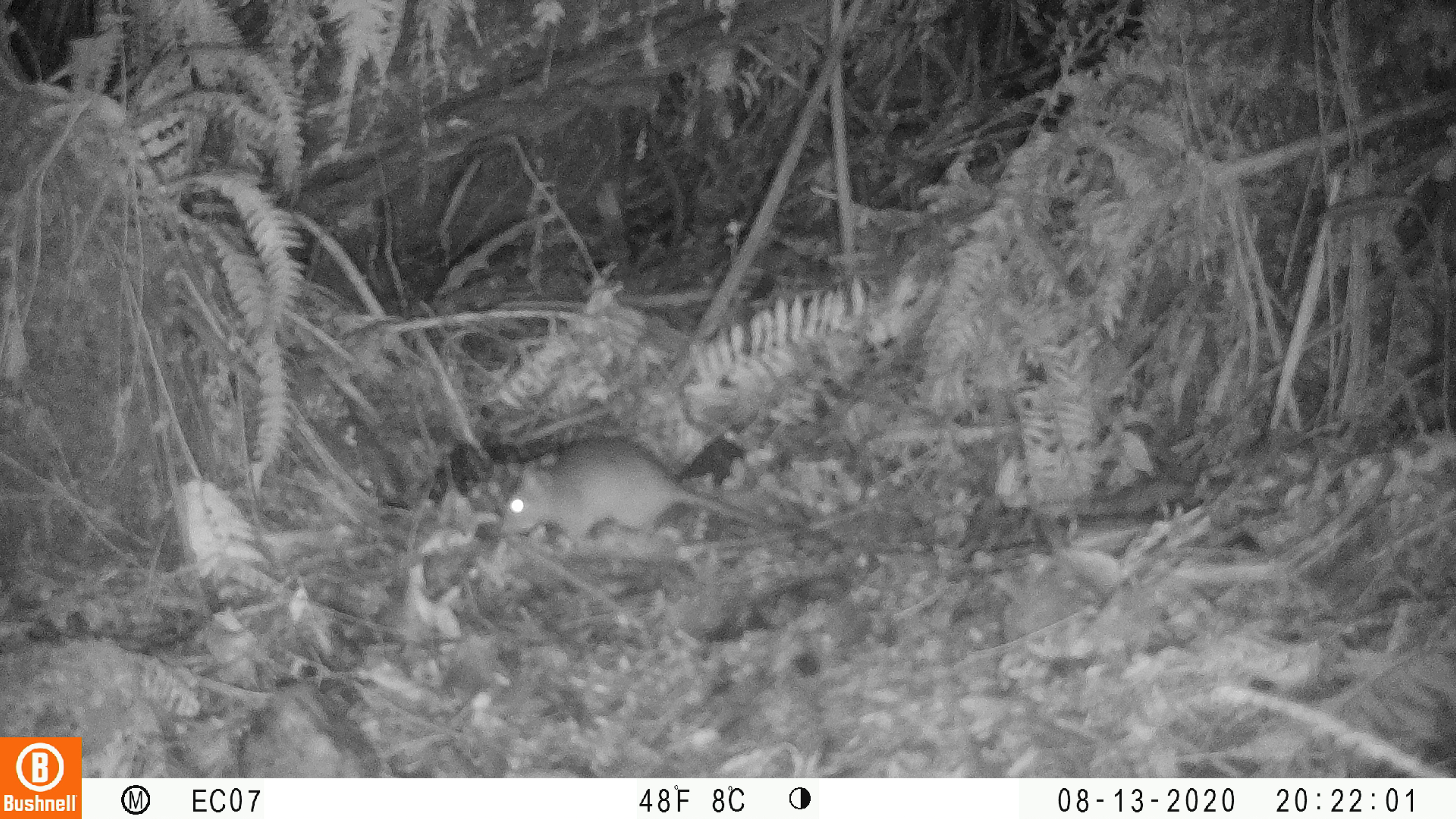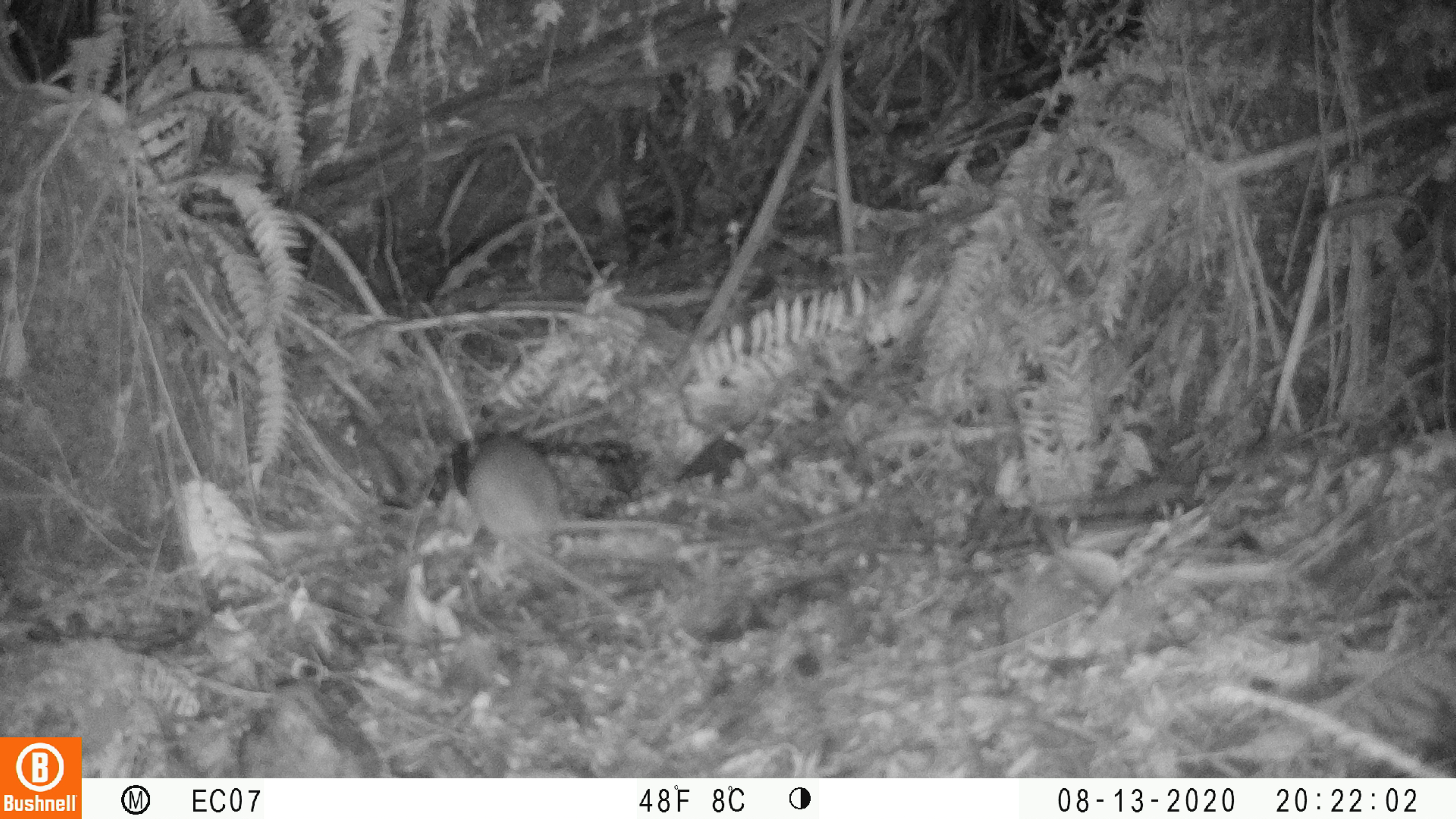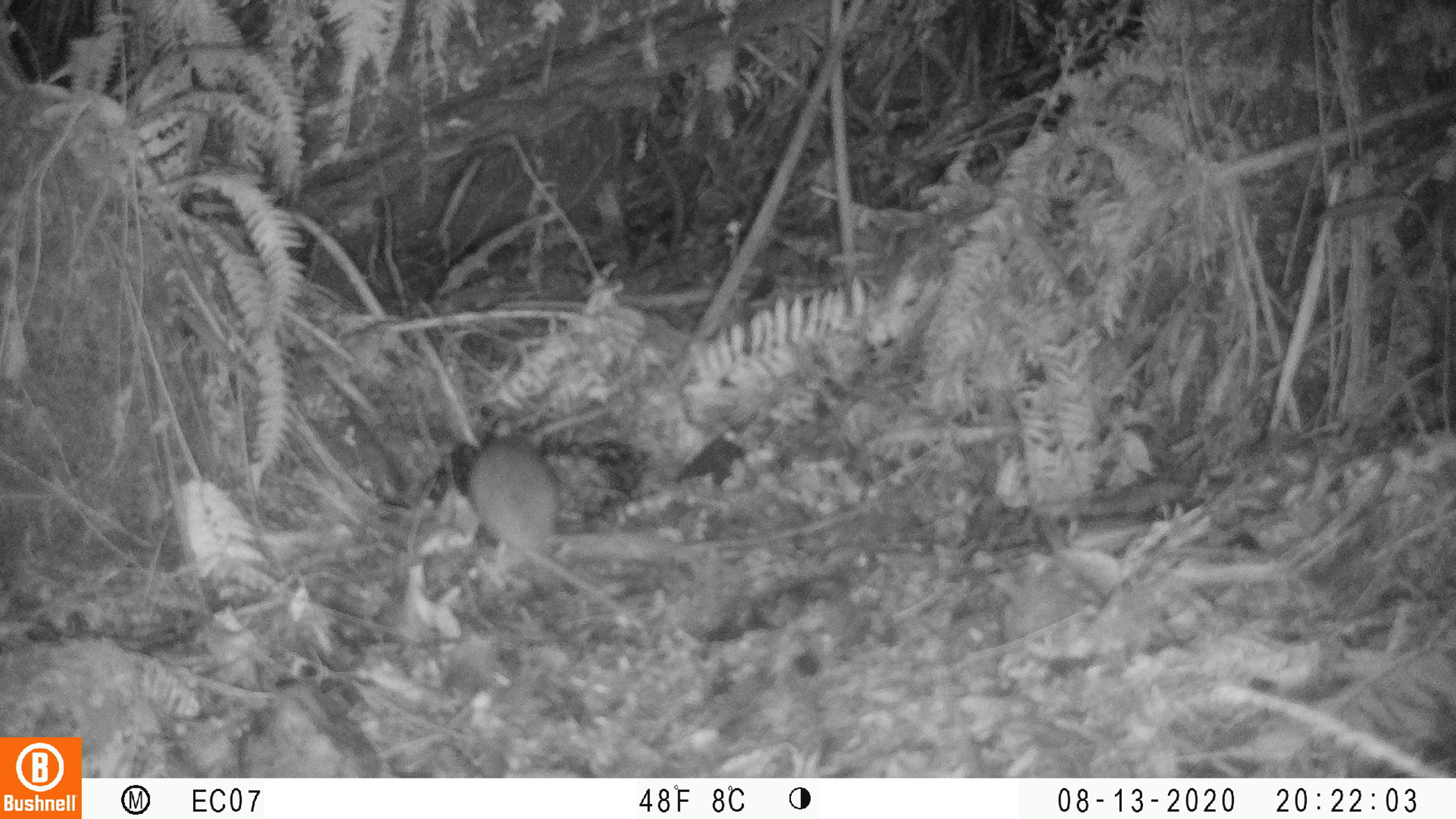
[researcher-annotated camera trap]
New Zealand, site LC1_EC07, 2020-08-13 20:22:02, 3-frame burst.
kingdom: Animalia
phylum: Chordata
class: Mammalia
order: Rodentia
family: Muridae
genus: Rattus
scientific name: Rattus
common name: rat